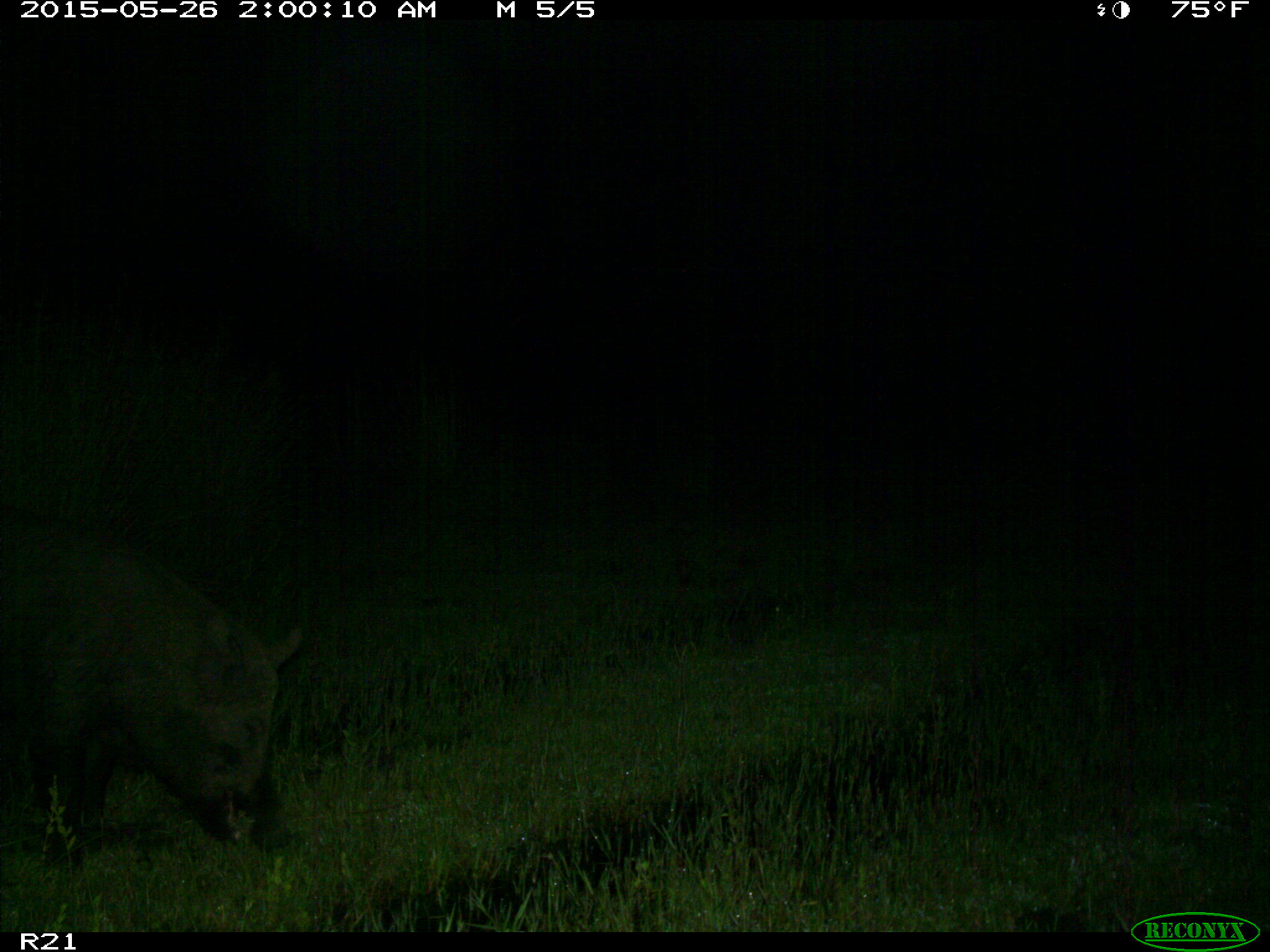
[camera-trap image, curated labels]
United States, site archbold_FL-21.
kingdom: Animalia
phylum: Chordata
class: Mammalia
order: Artiodactyla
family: Suidae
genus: Sus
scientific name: Sus scrofa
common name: wild boar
Sus scrofa (wild boar).